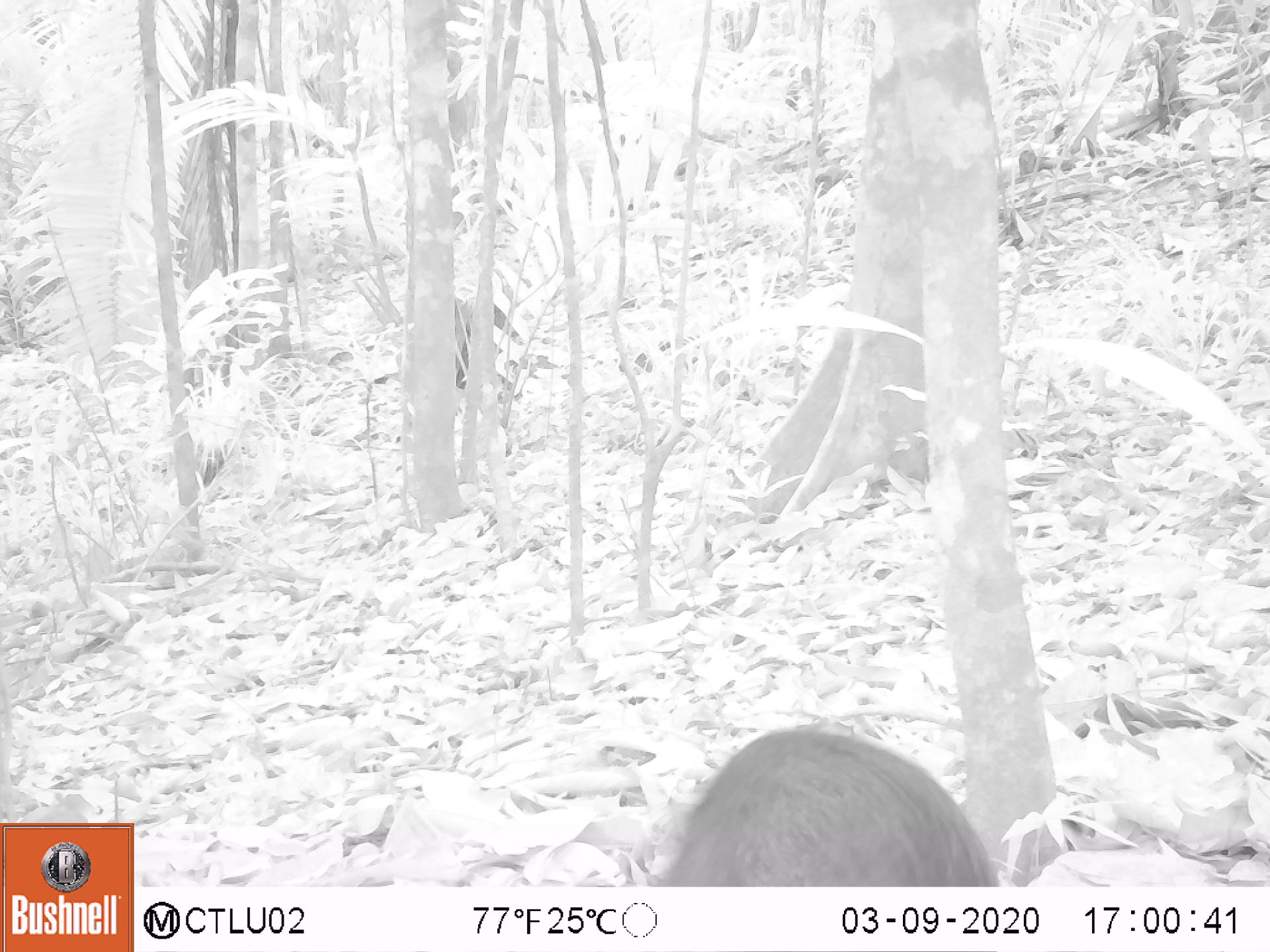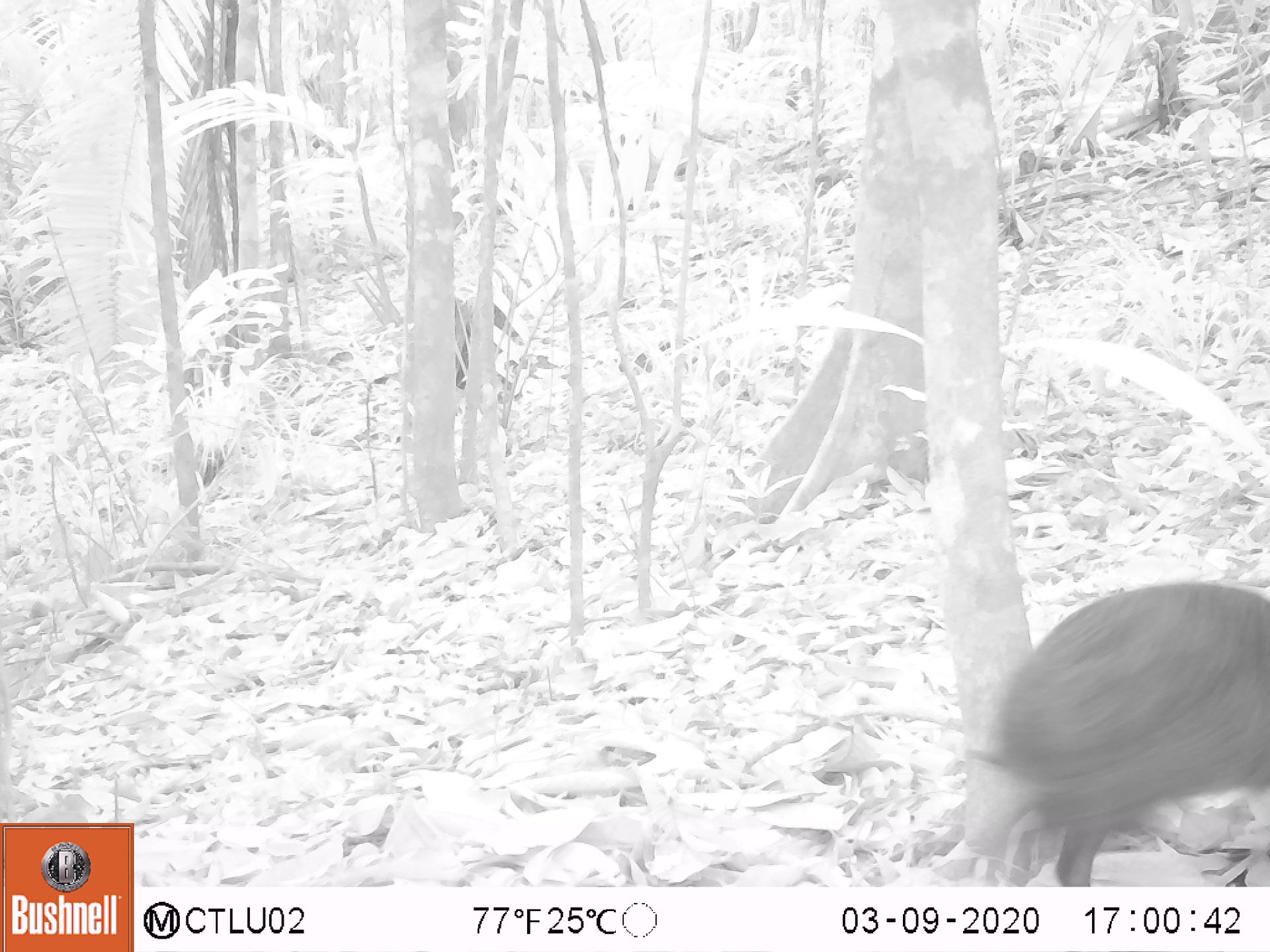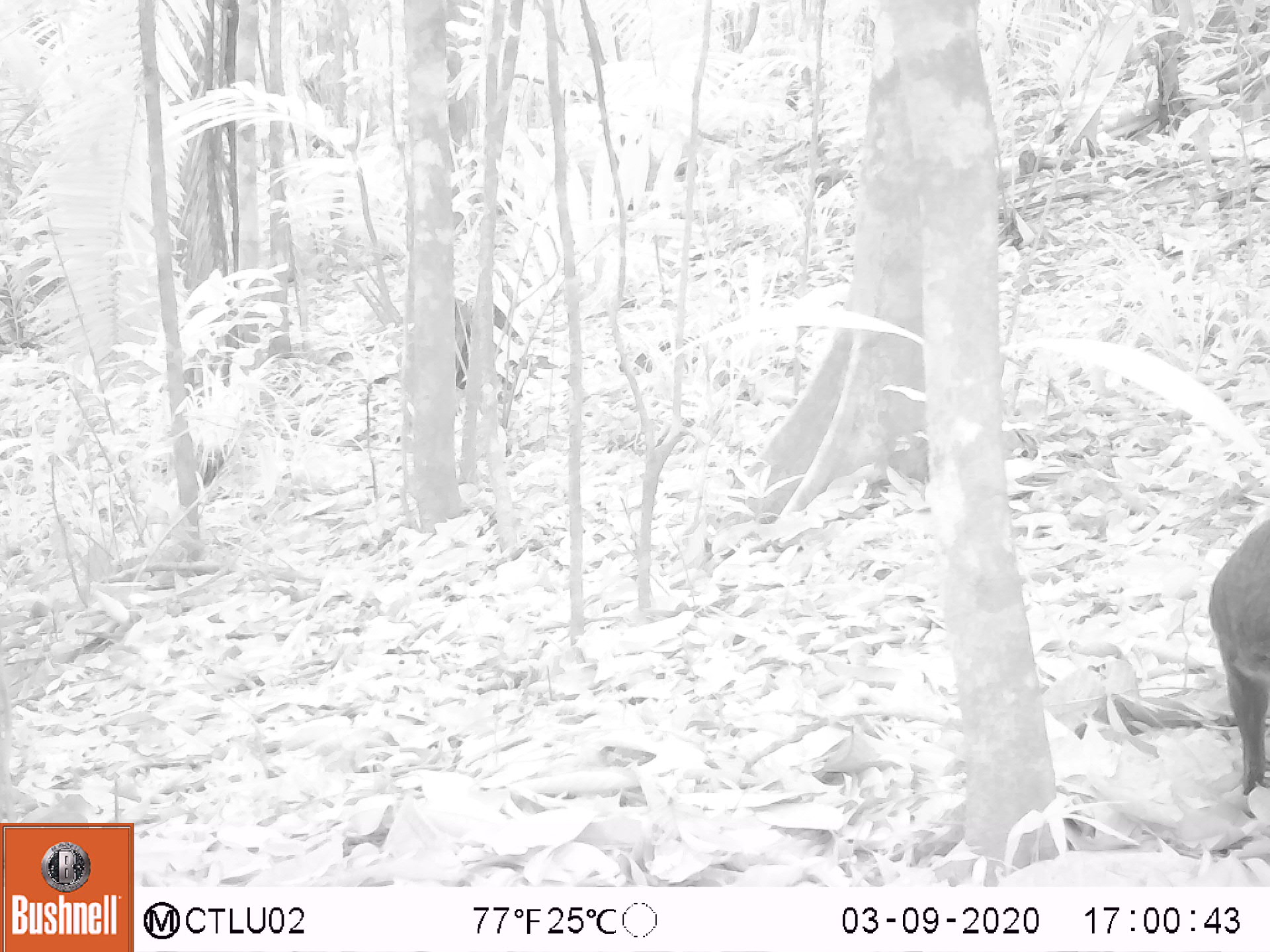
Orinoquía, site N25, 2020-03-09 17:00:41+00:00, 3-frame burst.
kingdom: Animalia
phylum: Chordata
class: Mammalia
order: Rodentia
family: Dasyproctidae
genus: Dasyprocta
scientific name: Dasyprocta fuliginosa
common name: black agouti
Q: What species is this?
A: Black agouti (Dasyprocta fuliginosa).